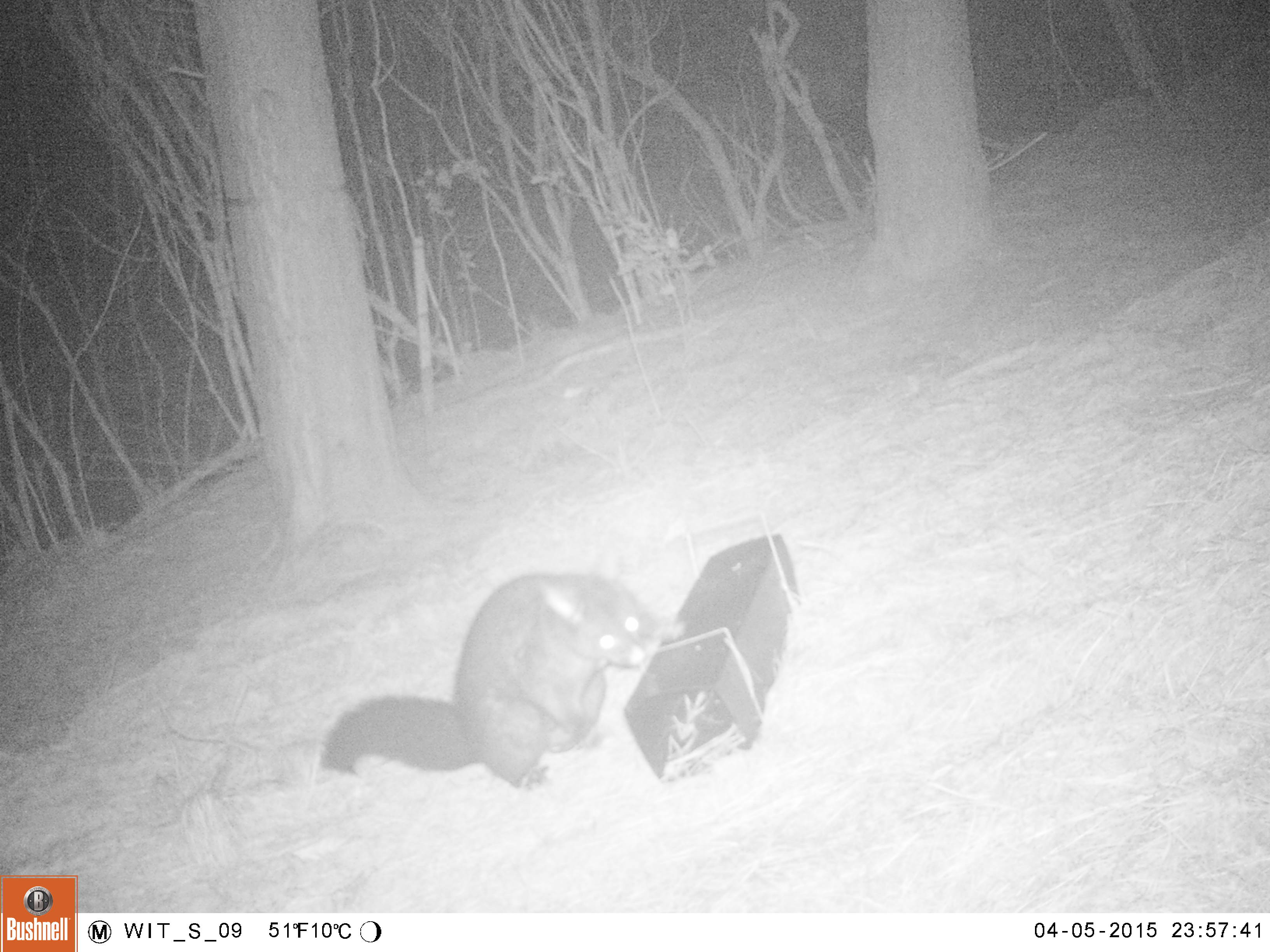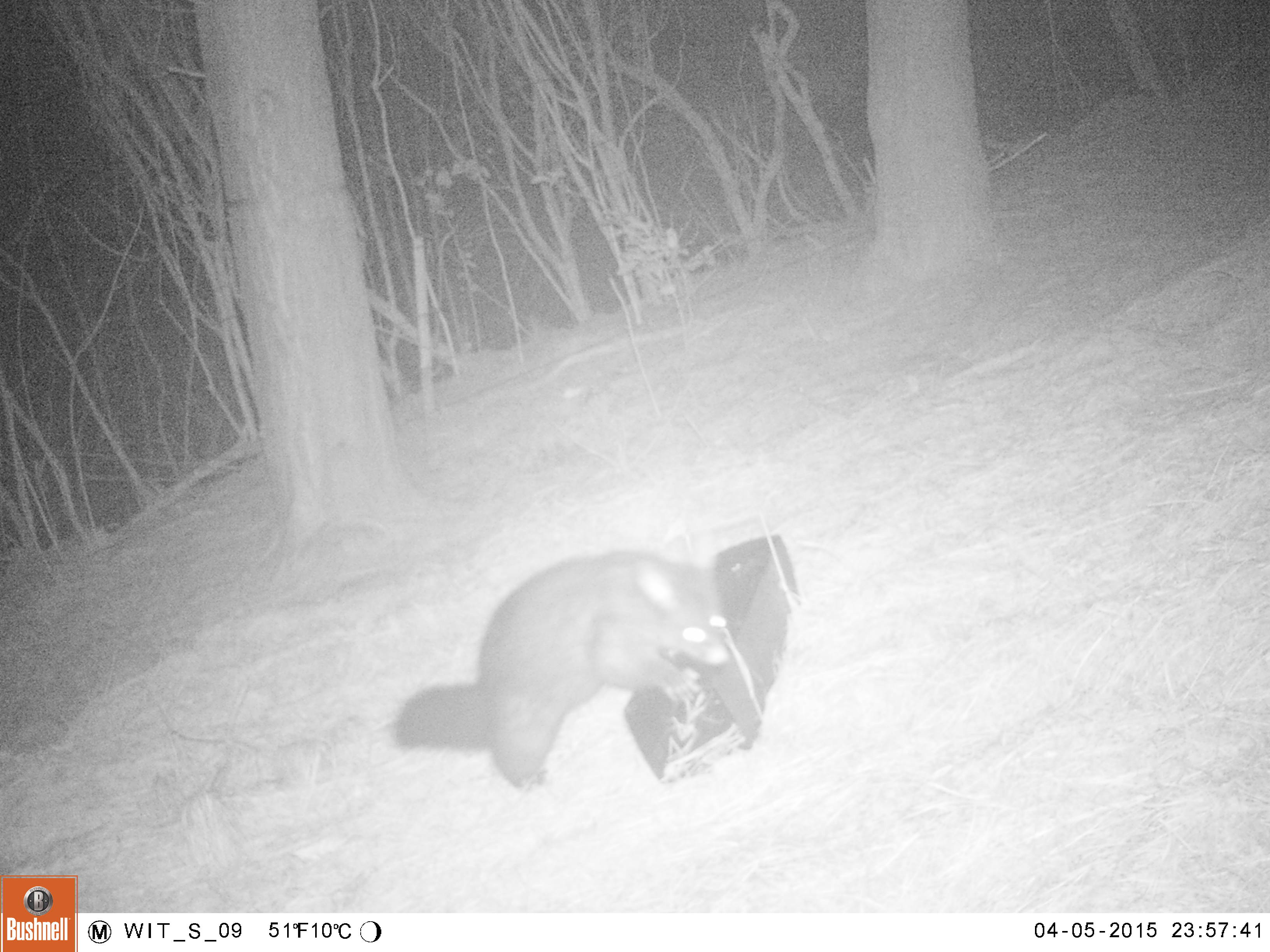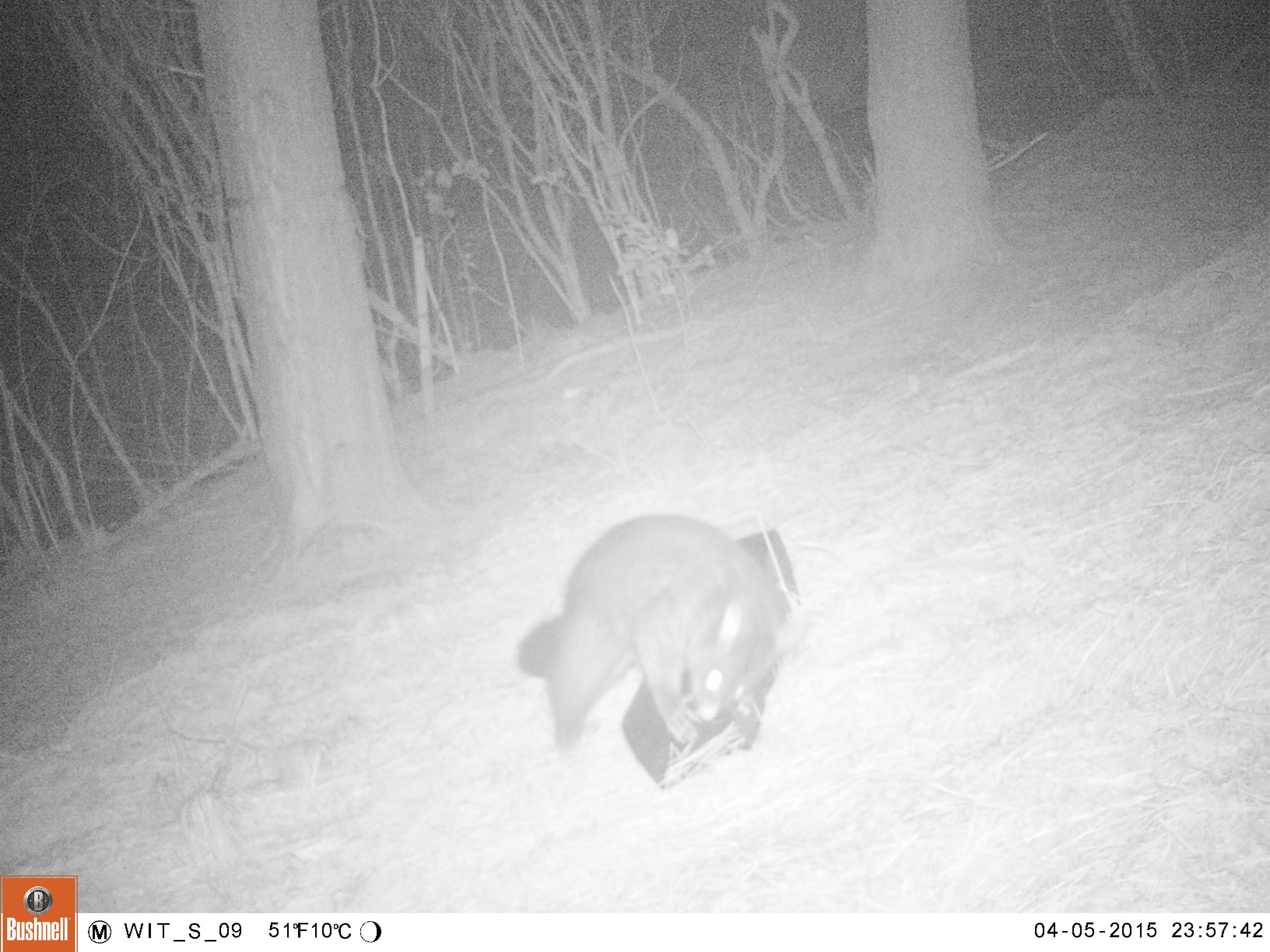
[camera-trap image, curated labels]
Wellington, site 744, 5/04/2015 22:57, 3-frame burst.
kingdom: Animalia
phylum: Chordata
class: Mammalia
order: Didelphimorphia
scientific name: Didelphimorphia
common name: possum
Possum (Didelphimorphia).